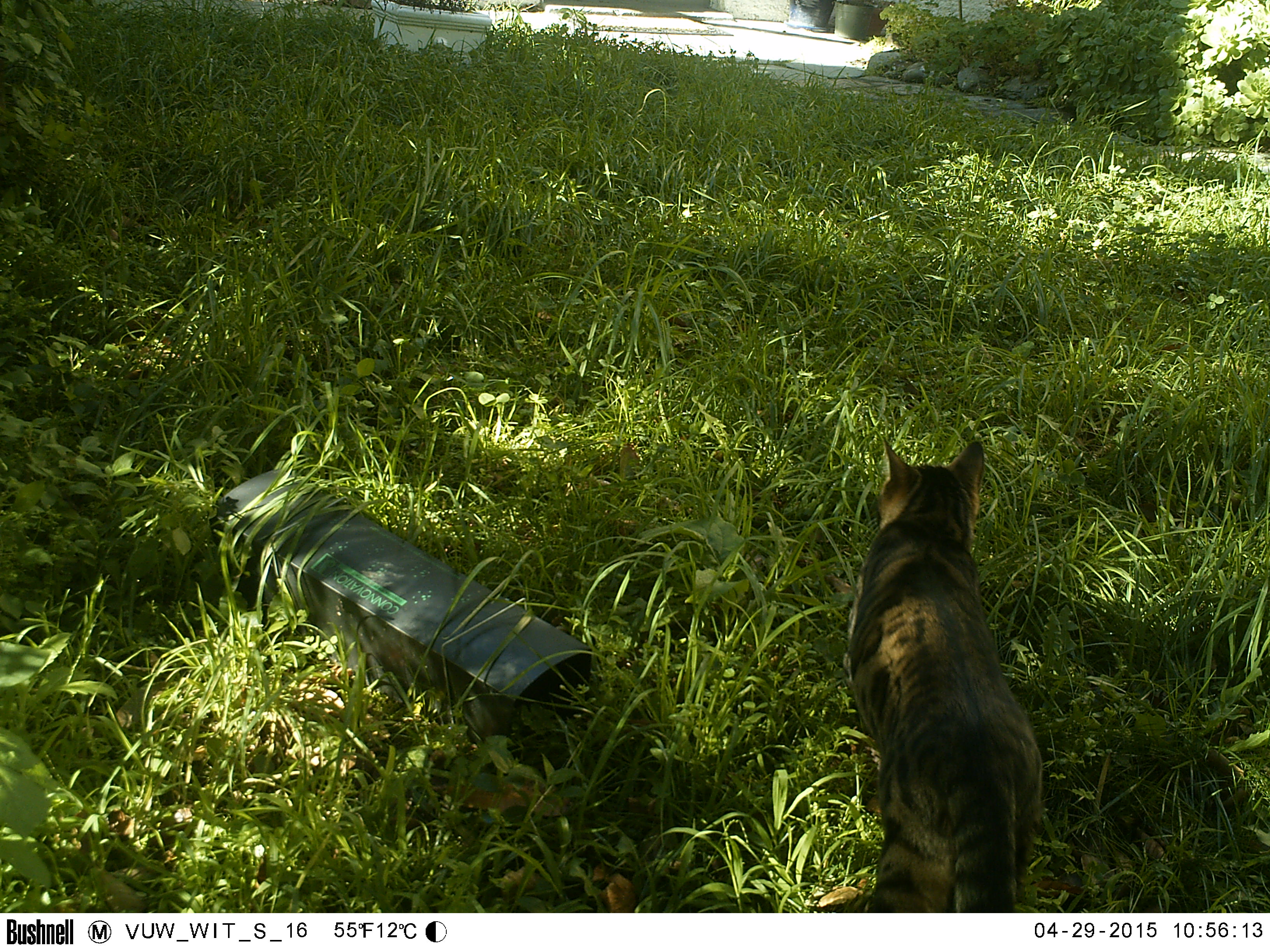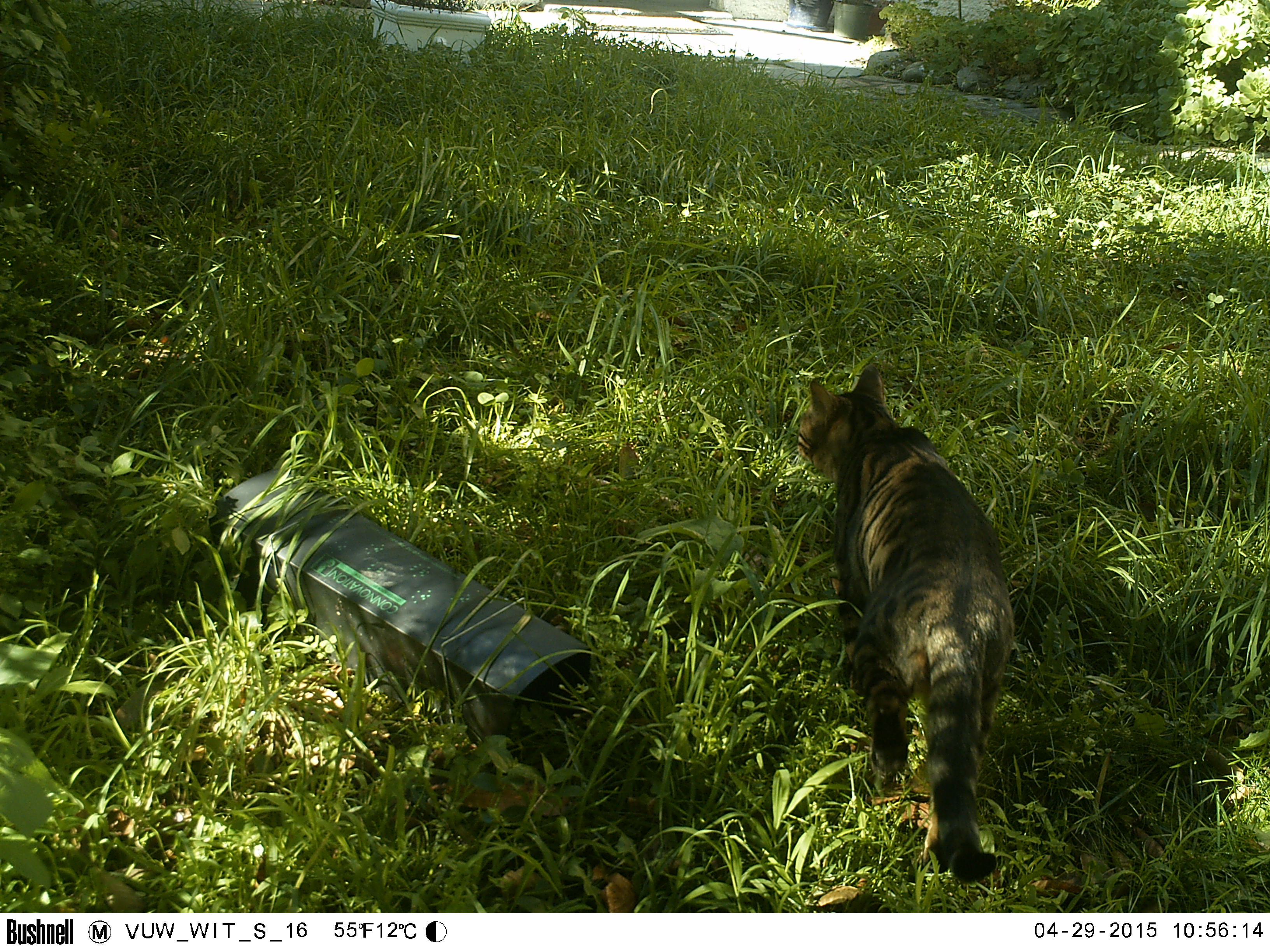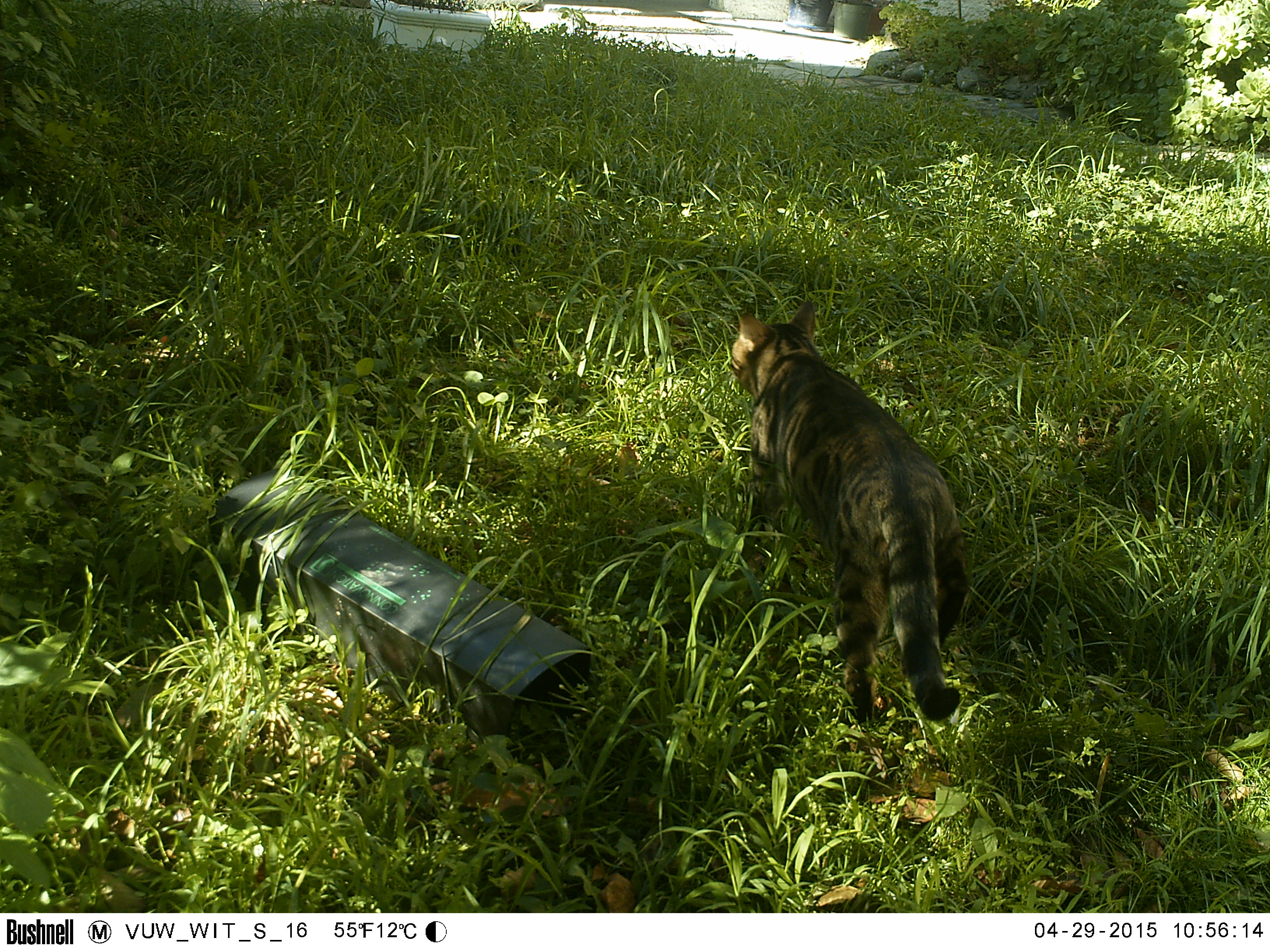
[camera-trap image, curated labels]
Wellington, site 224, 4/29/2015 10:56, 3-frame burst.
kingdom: Animalia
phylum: Chordata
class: Mammalia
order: Carnivora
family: Felidae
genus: Felis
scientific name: Felis catus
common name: cat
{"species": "cat (Felis catus)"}